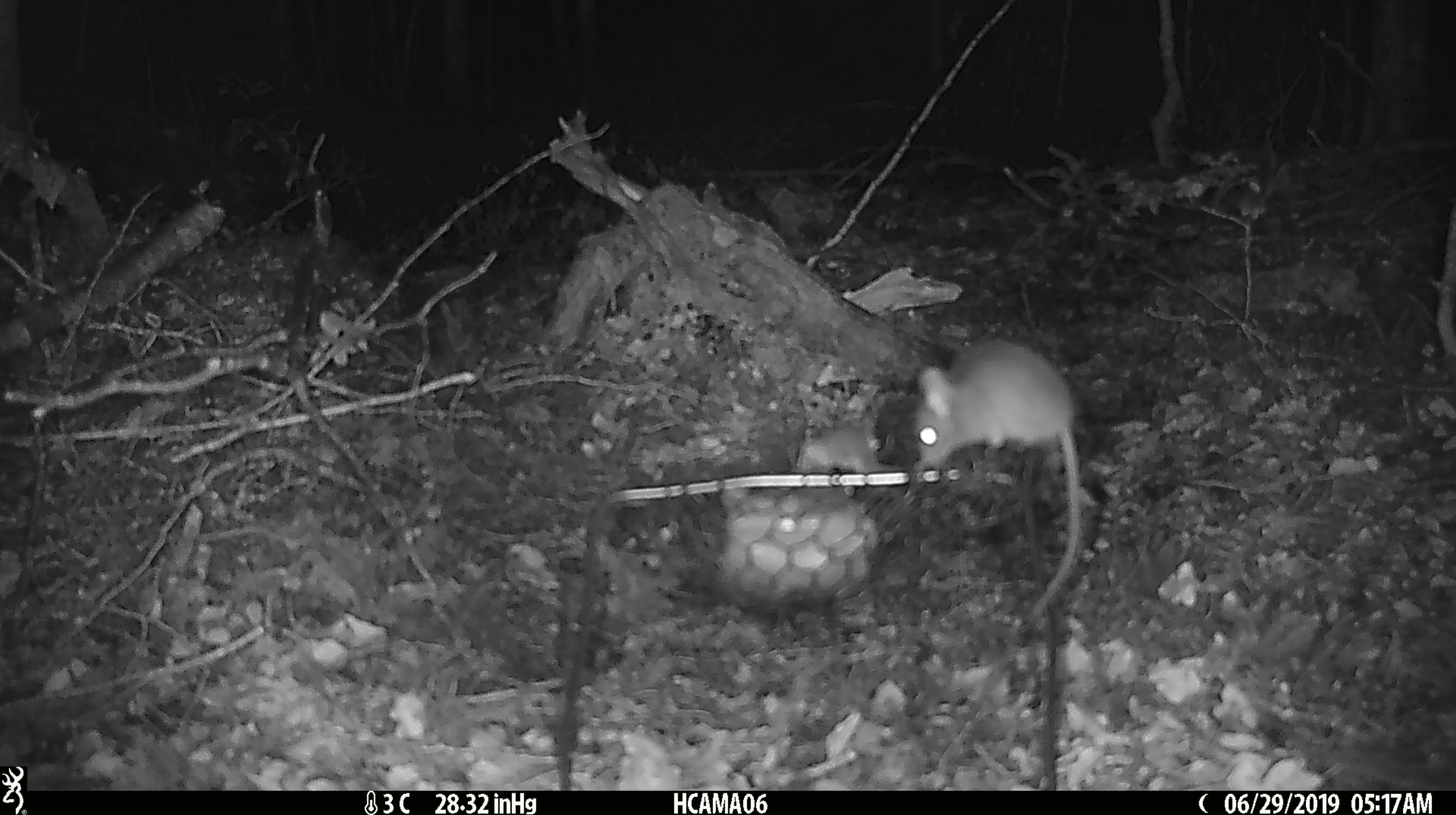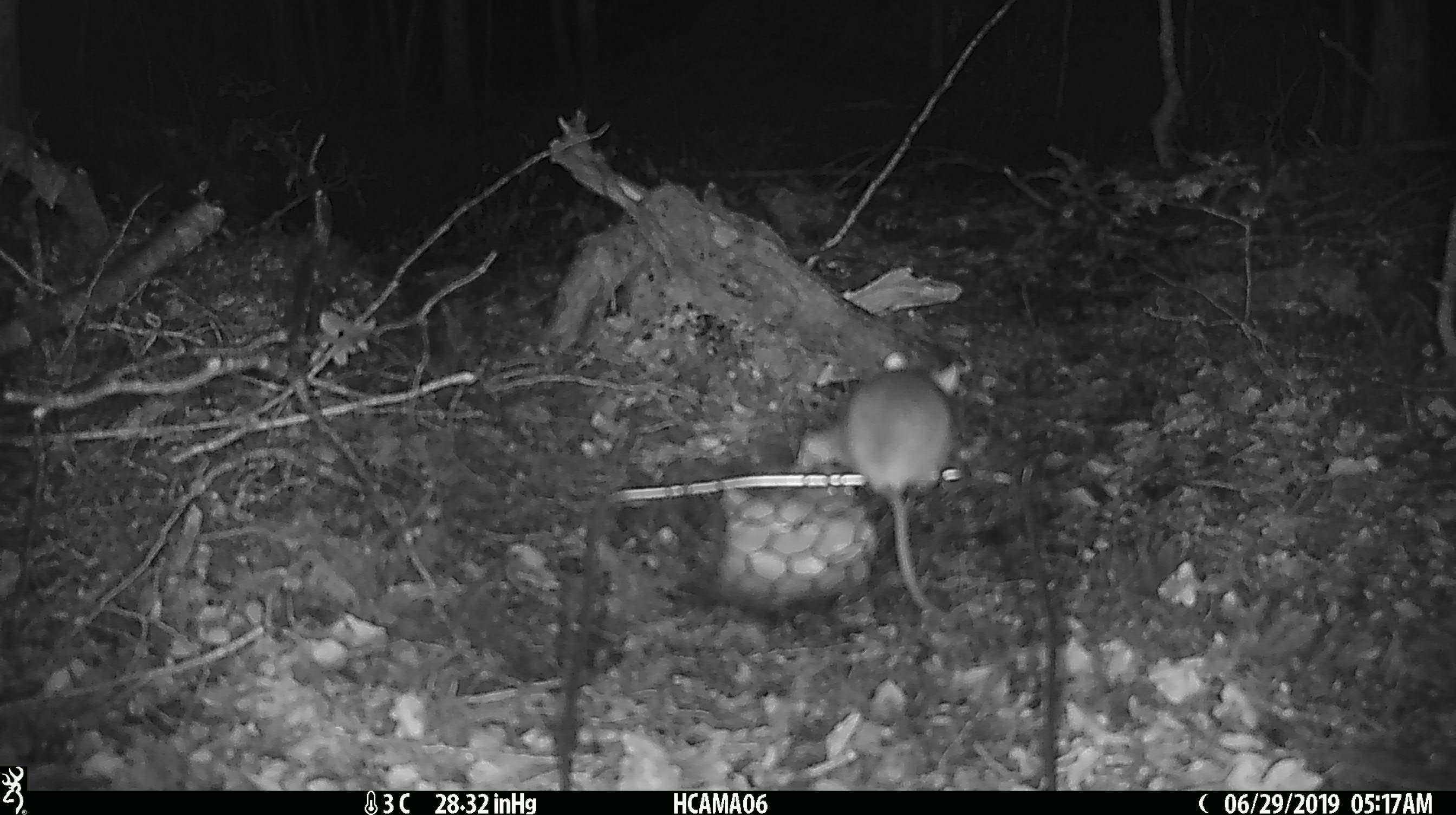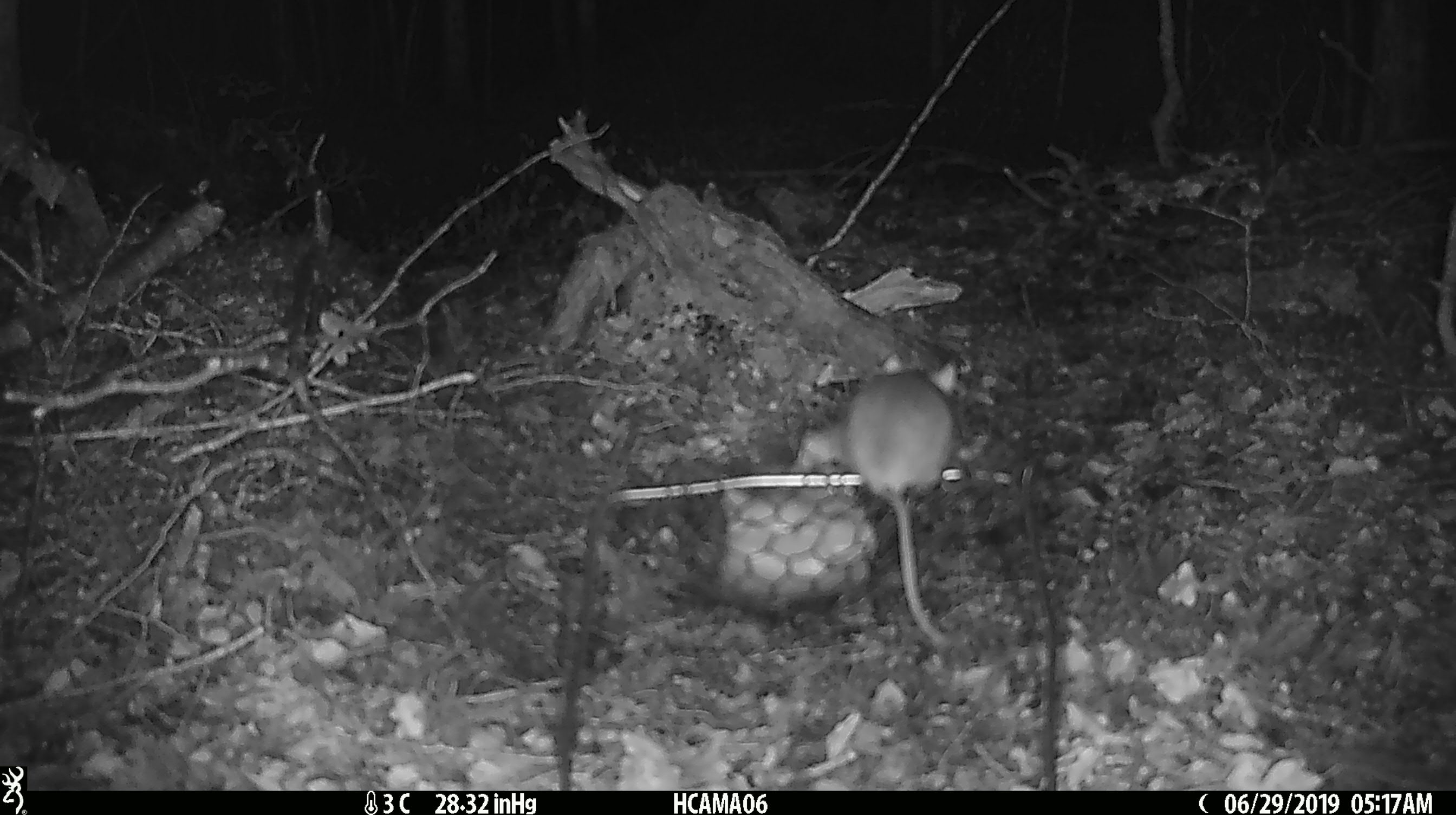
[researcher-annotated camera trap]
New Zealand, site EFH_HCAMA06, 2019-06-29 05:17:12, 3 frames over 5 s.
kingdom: Animalia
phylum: Chordata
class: Mammalia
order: Rodentia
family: Muridae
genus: Mus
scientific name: Mus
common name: mouse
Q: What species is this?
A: Mouse (Mus).